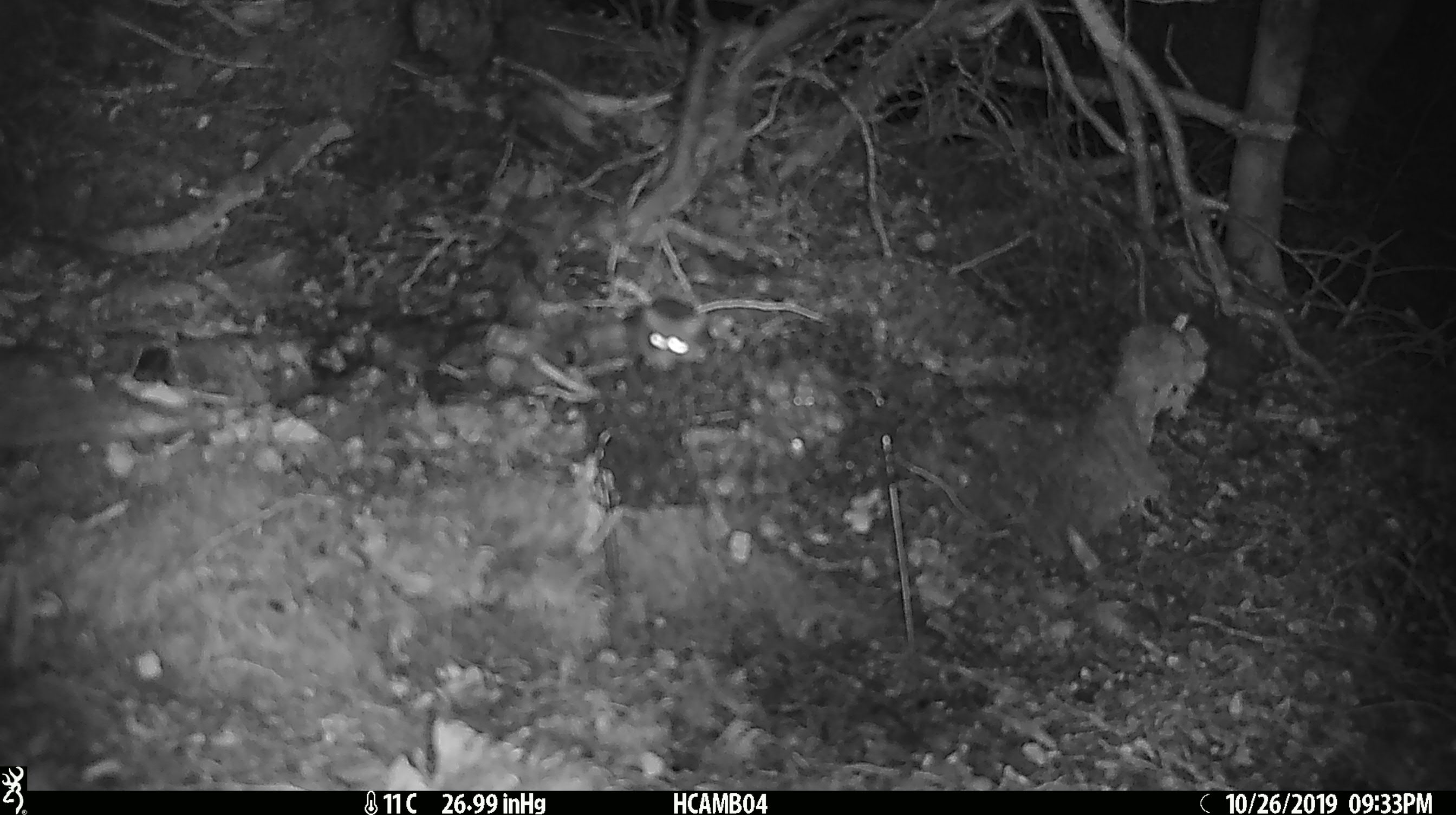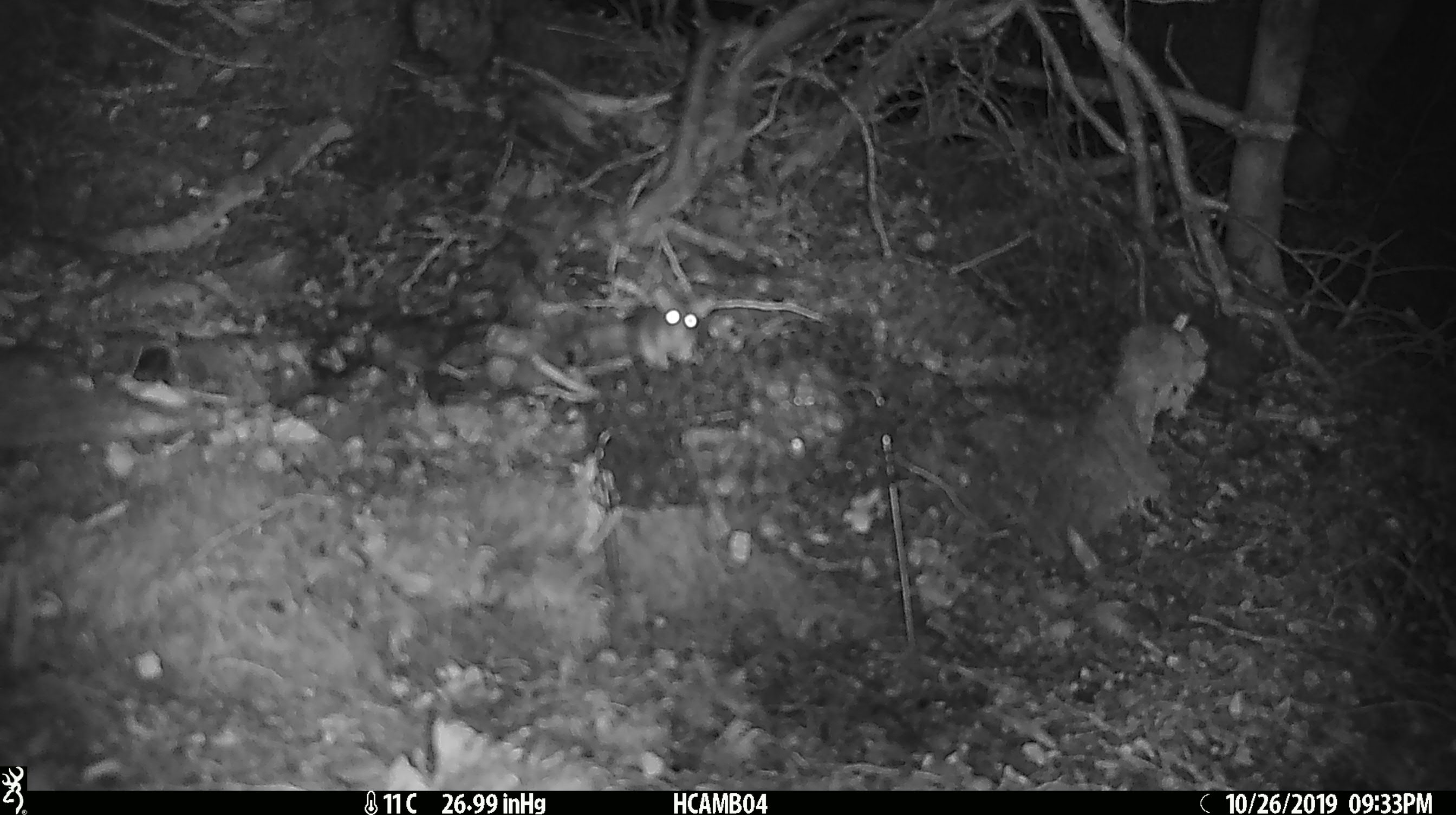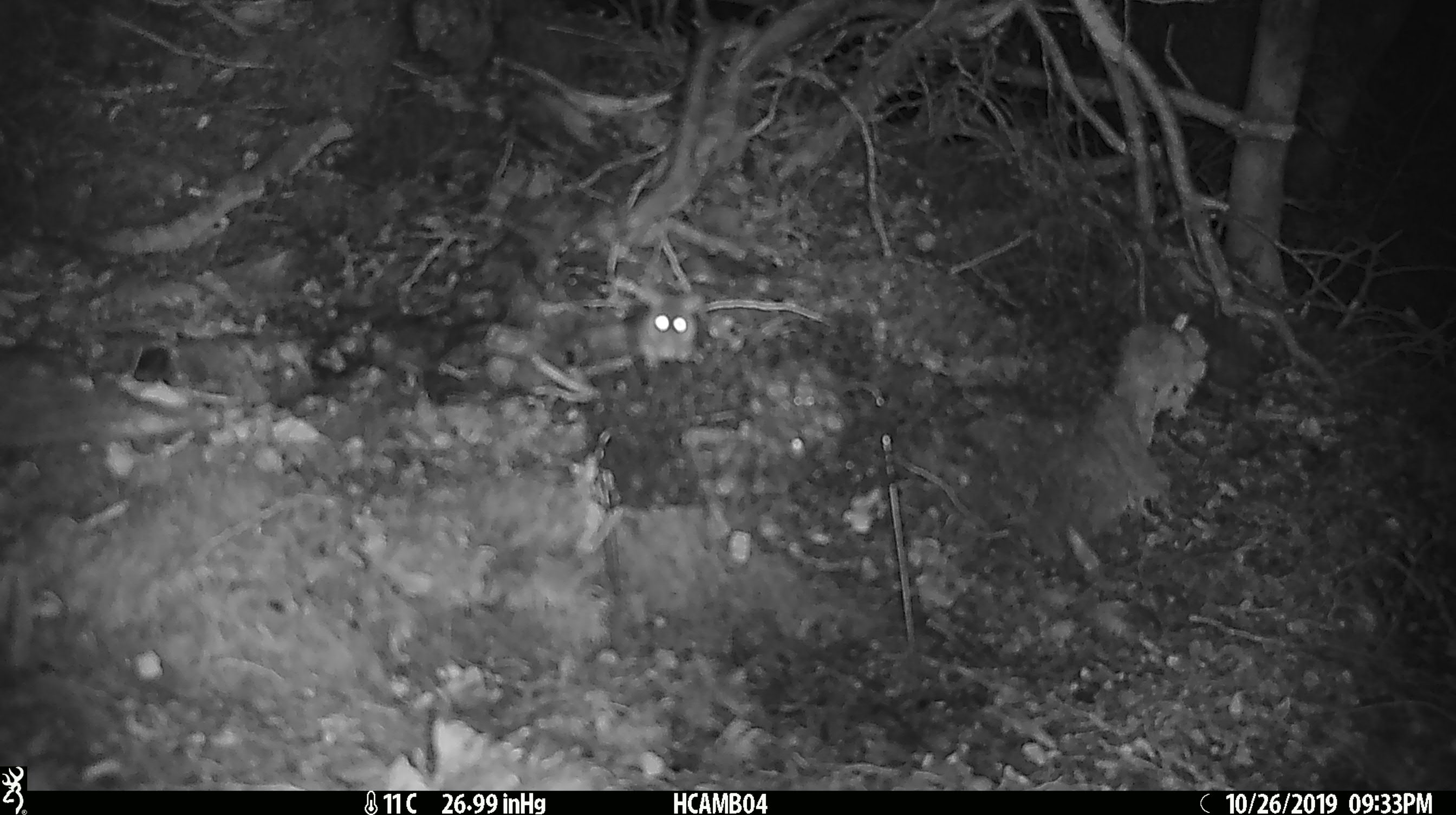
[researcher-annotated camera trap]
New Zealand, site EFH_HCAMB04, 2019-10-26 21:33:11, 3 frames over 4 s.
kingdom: Animalia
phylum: Chordata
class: Mammalia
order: Rodentia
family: Muridae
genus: Mus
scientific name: Mus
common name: mouse